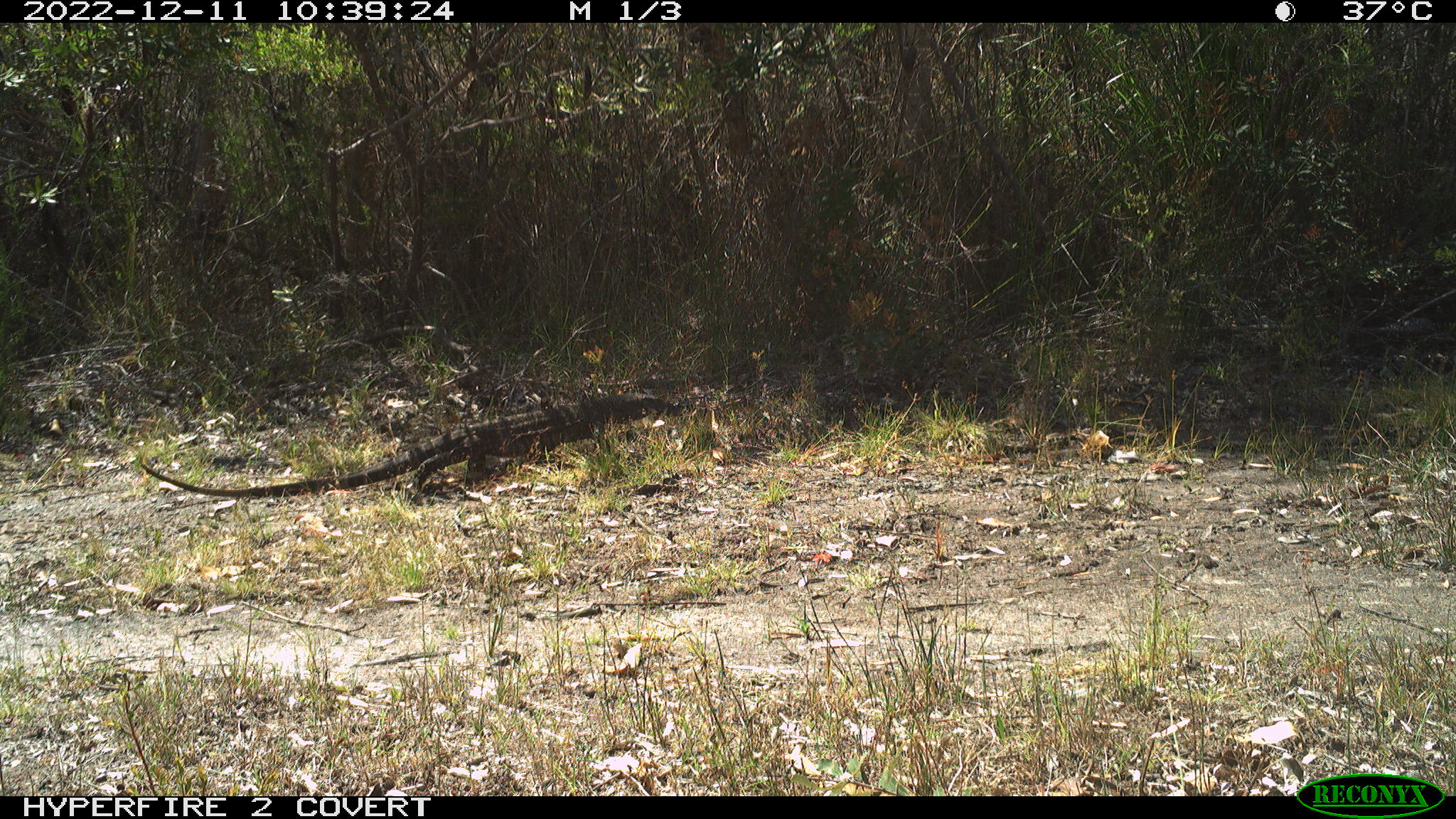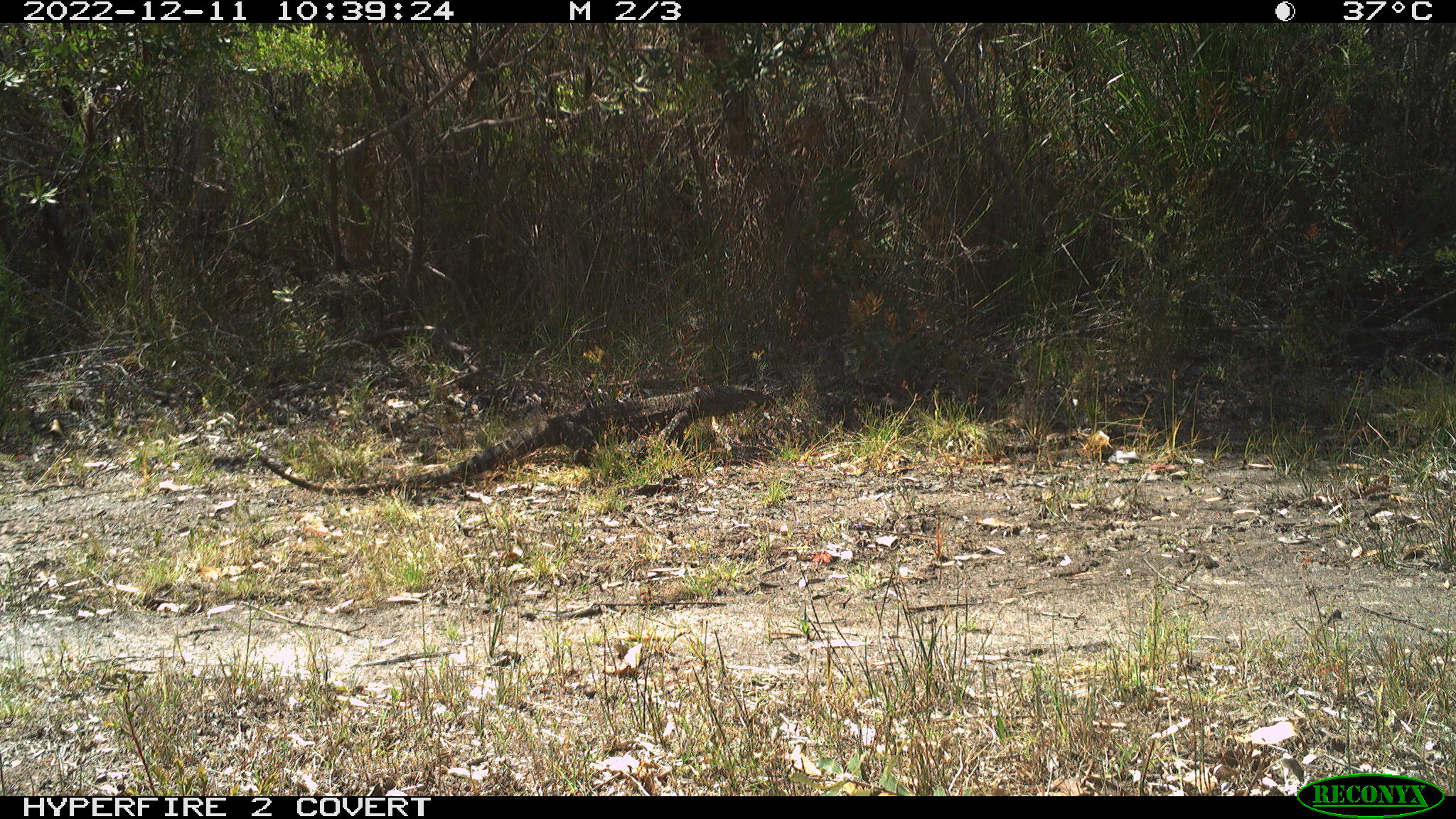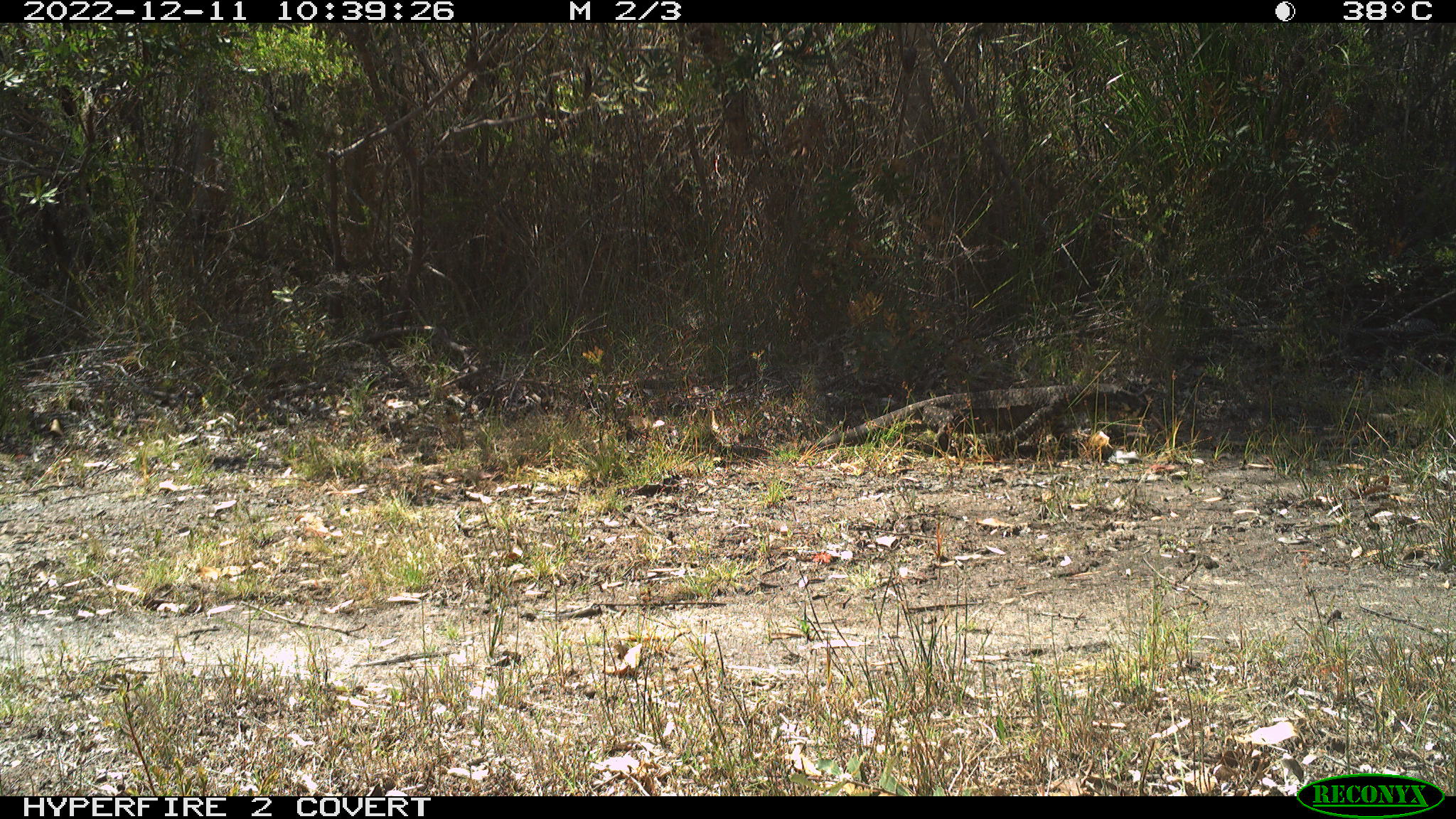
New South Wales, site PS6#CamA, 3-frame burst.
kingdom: Animalia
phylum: Chordata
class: Reptilia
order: Squamata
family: Varanidae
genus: Varanus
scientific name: Varanus varius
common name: lace monitor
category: goanna